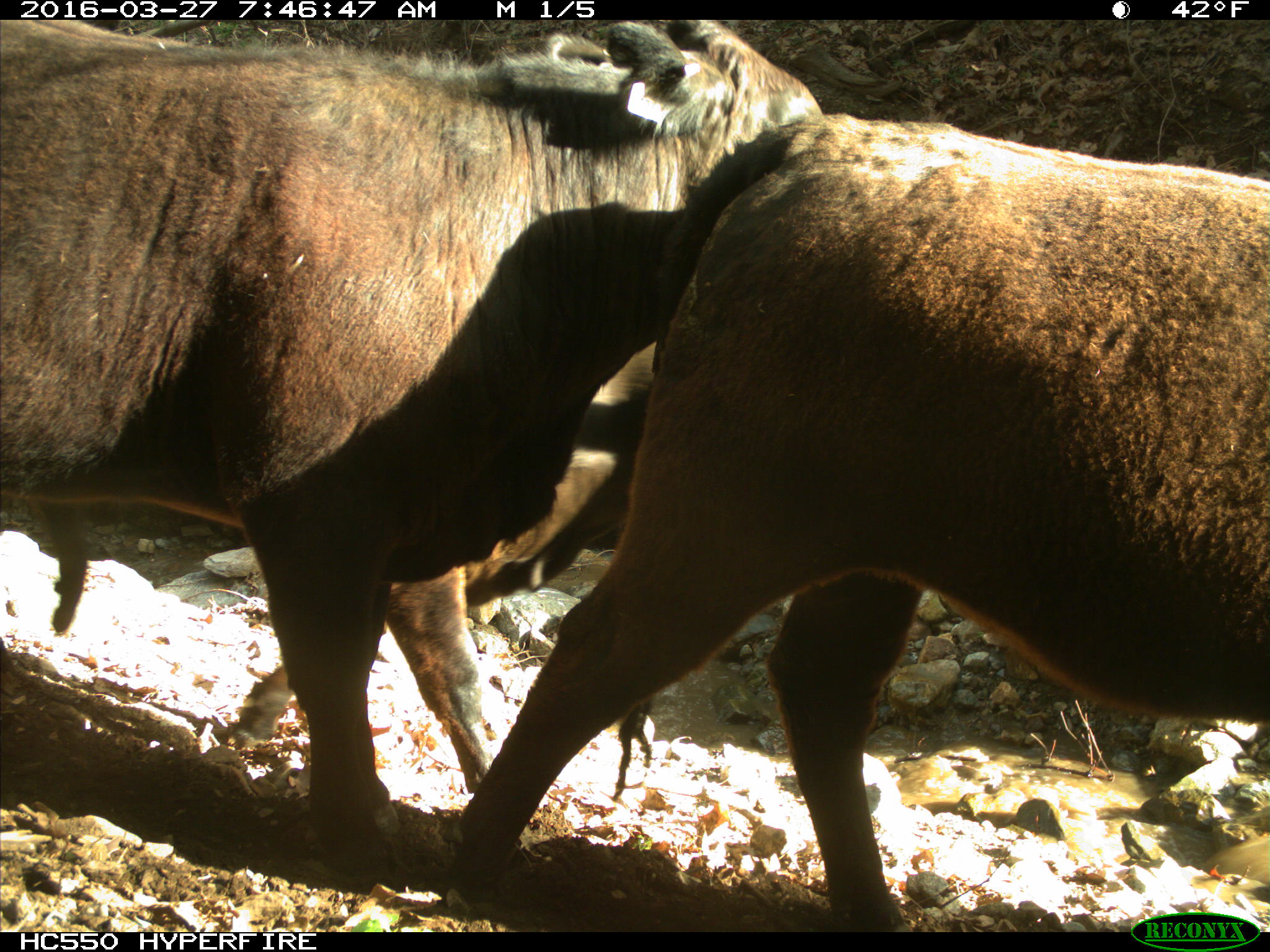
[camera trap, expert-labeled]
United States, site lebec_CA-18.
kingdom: Animalia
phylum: Chordata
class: Mammalia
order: Artiodactyla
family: Bovidae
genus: Bos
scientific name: Bos taurus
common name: domestic cow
Bos taurus (domestic cow).